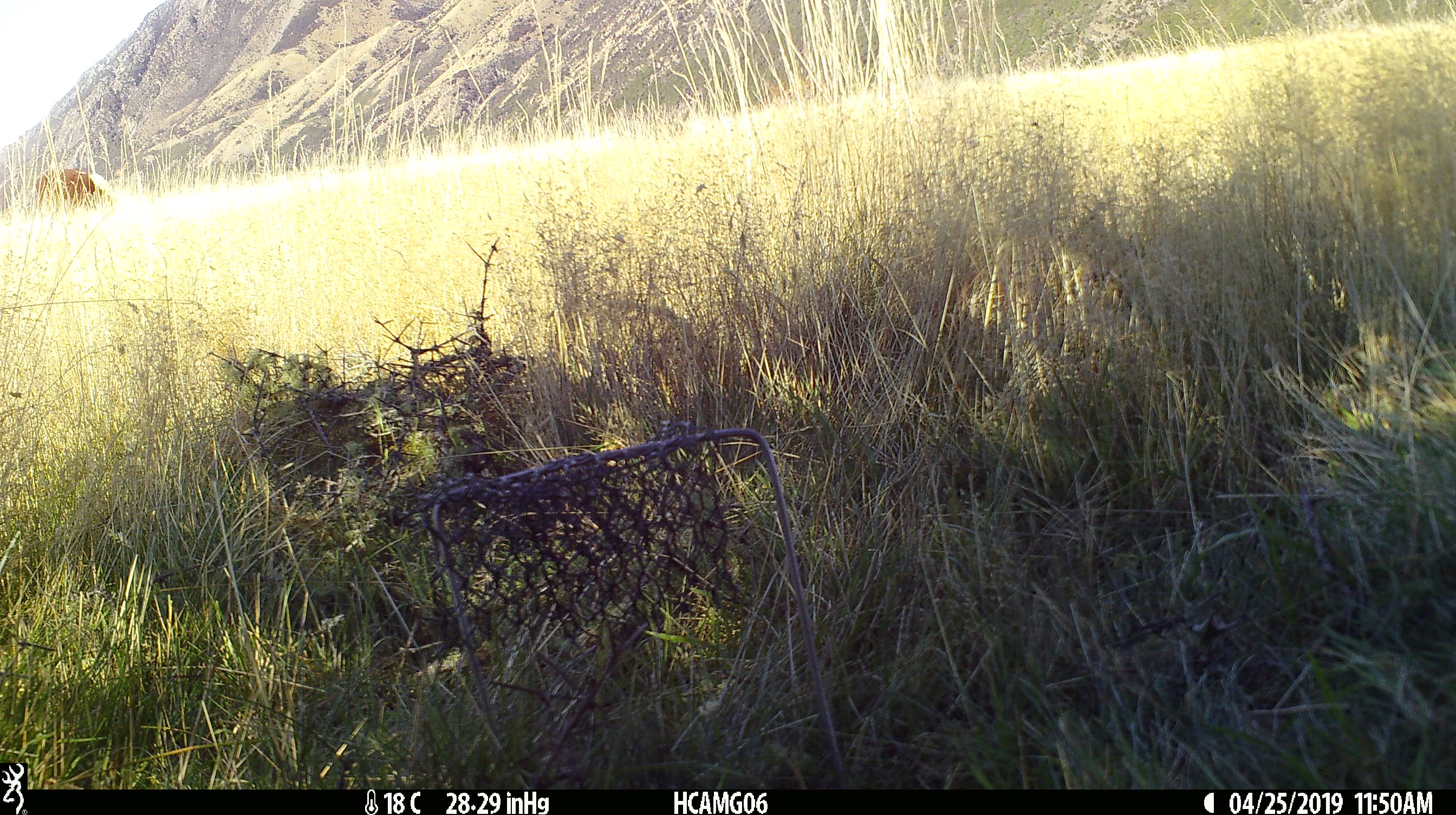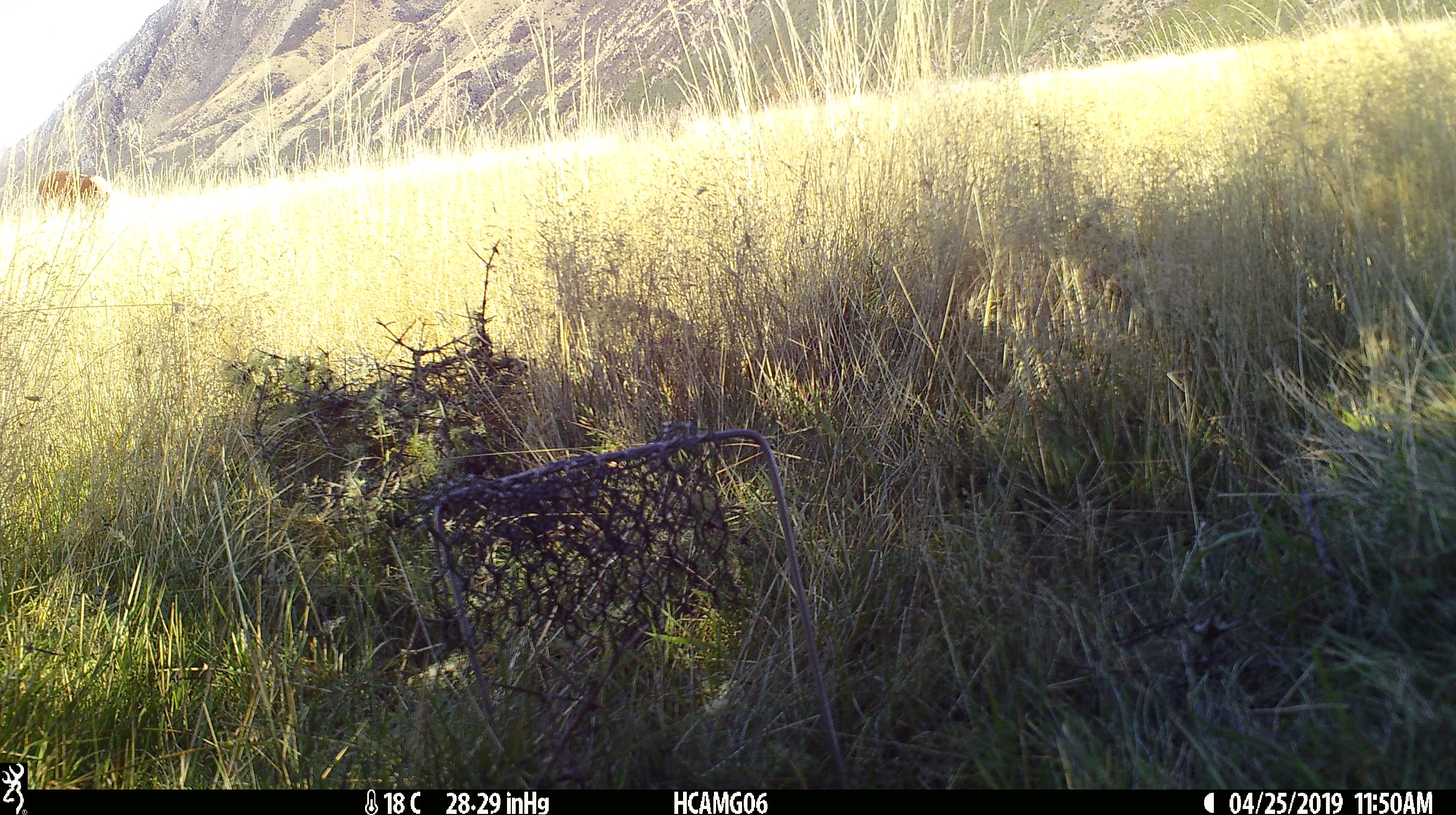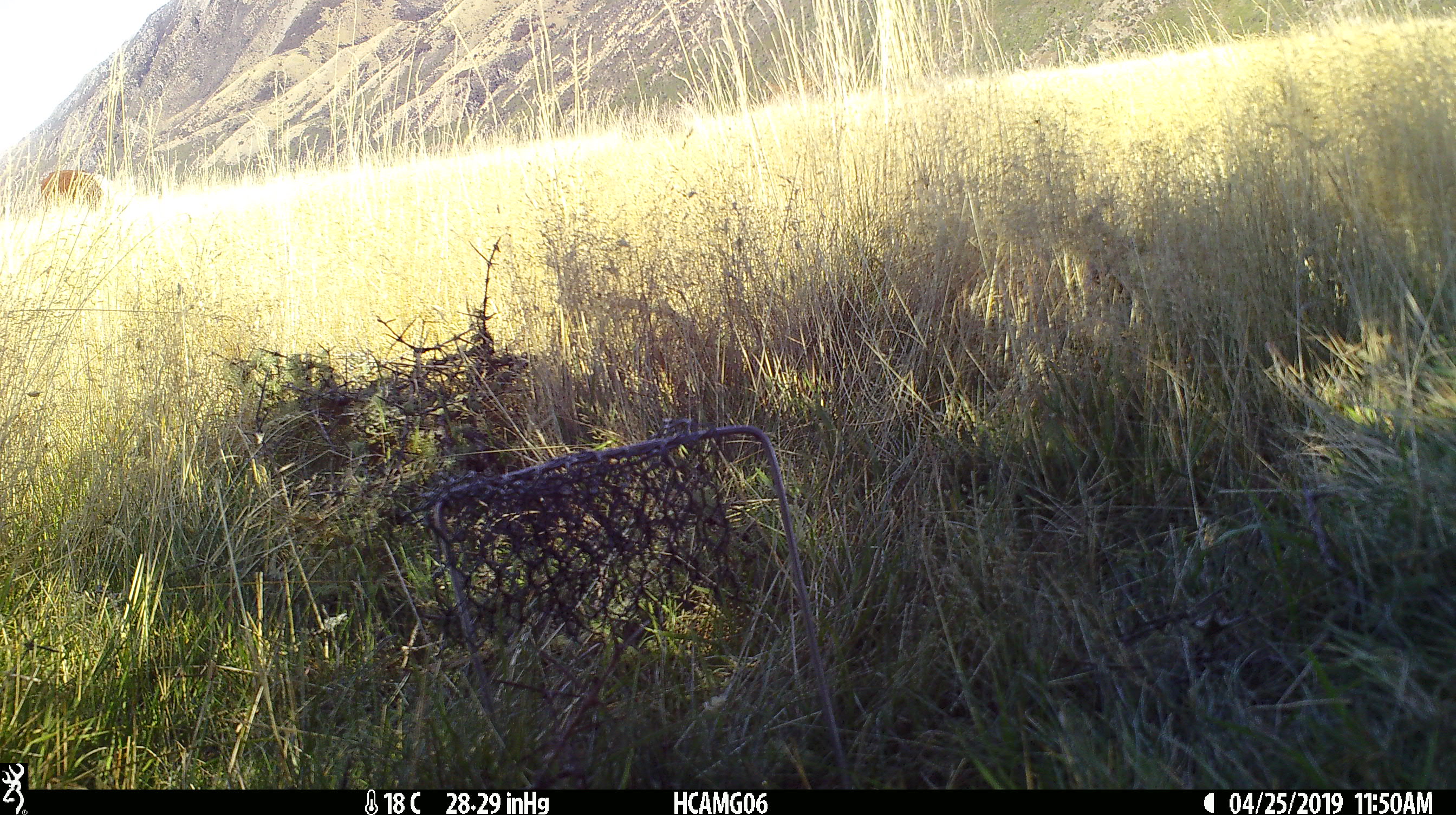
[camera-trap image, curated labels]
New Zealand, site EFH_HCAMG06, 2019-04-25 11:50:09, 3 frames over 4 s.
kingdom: Animalia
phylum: Chordata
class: Mammalia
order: Artiodactyla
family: Bovidae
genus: Bos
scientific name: Bos taurus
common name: domestic cow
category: cow